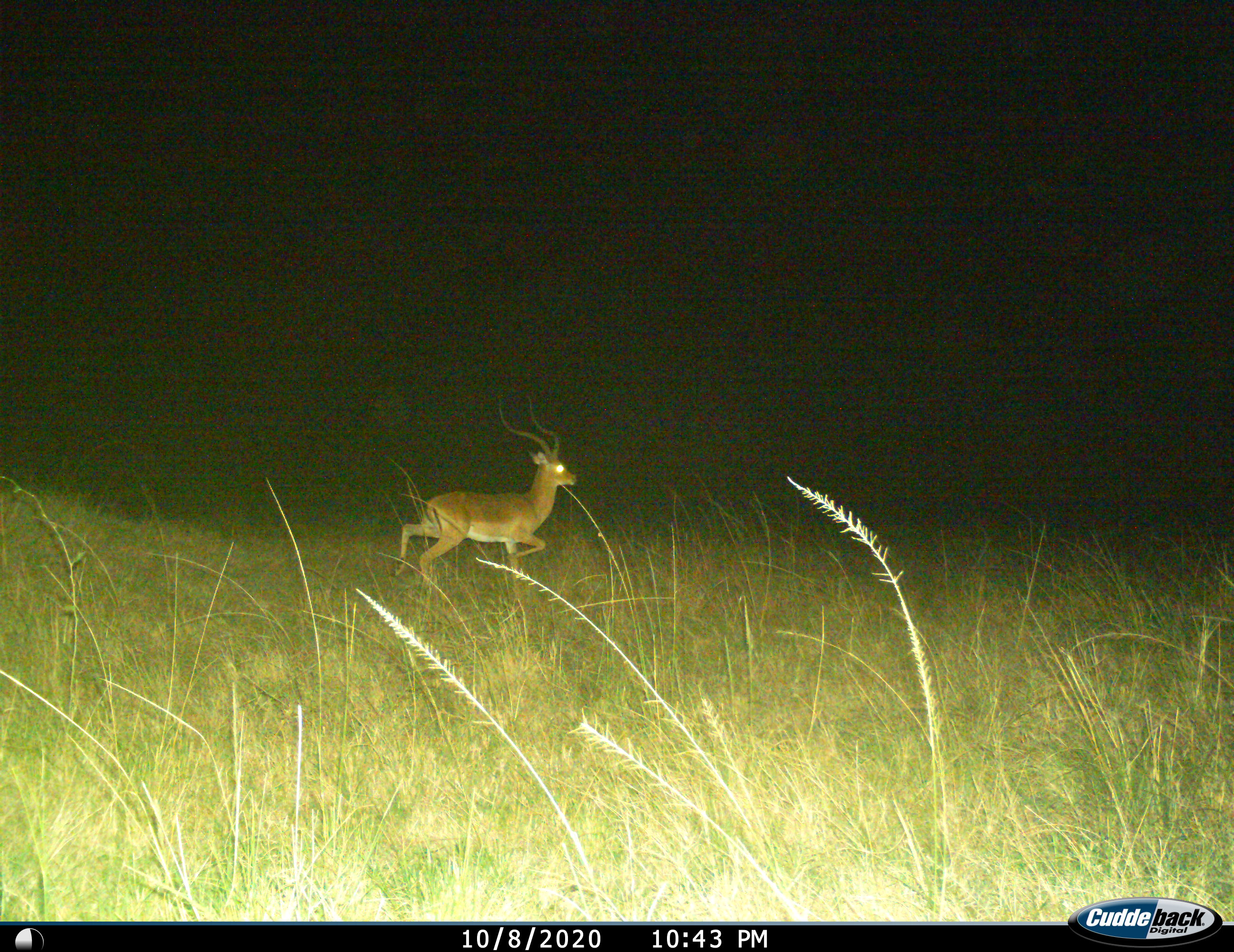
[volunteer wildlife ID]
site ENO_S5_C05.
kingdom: Animalia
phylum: Chordata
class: Mammalia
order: Artiodactyla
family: Bovidae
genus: Aepyceros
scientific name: Aepyceros melampus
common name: impala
Impala (Aepyceros melampus), count 1. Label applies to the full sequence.